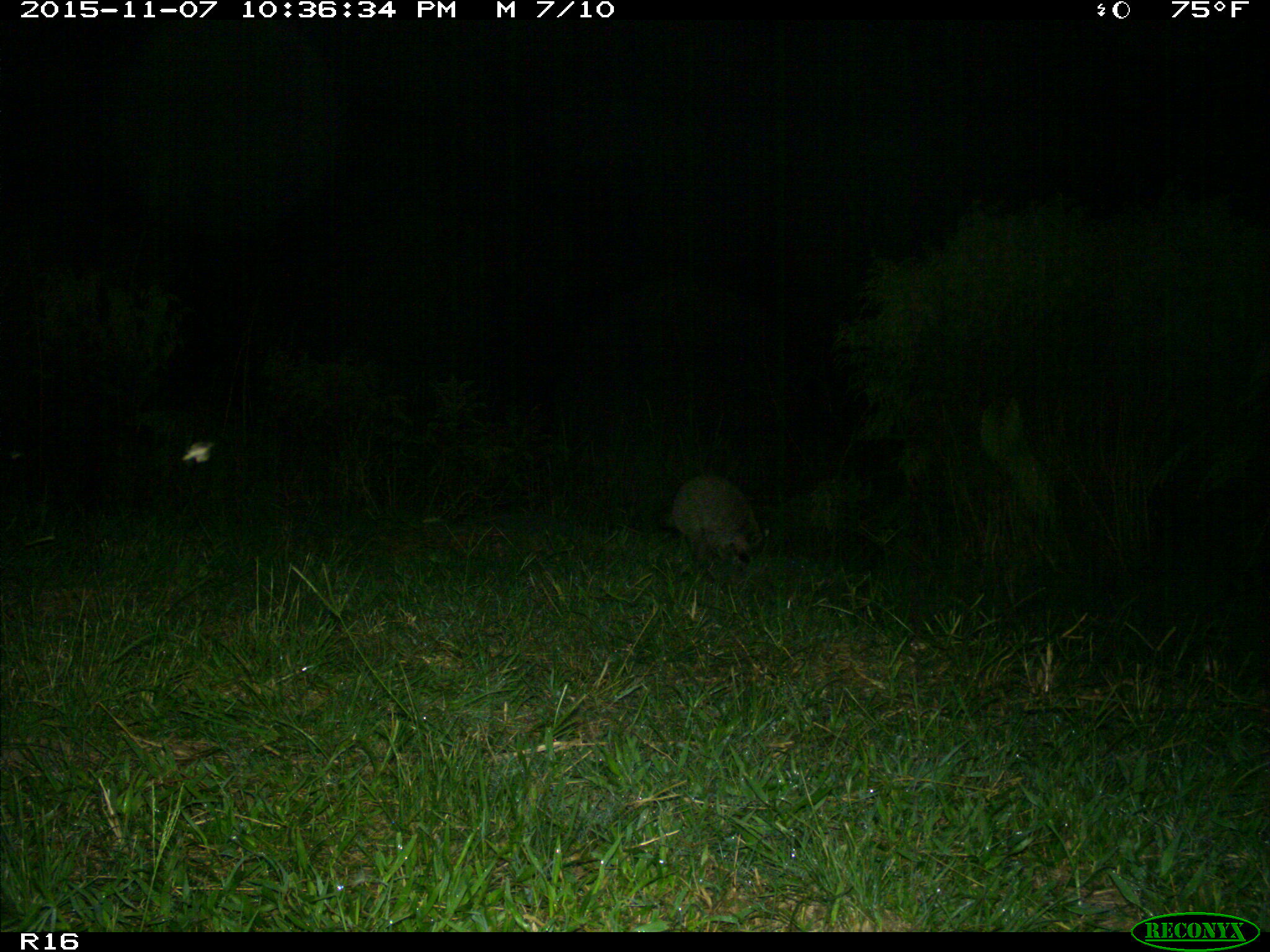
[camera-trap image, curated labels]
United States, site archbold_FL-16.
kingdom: Animalia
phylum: Chordata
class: Mammalia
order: Carnivora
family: Canidae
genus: Canis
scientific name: Canis latrans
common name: coyote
Canis latrans (coyote).